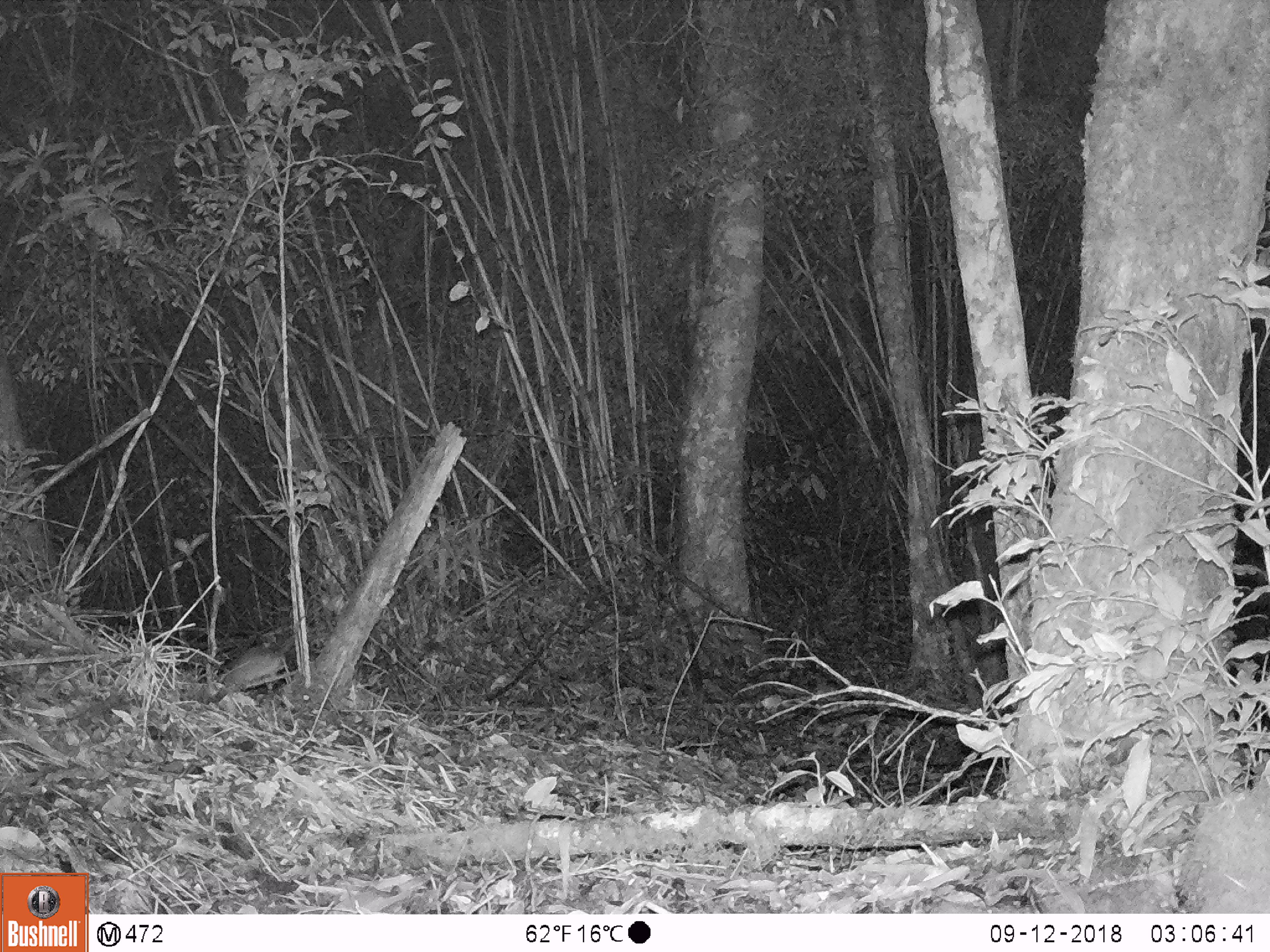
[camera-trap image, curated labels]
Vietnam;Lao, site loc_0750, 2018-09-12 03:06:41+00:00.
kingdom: Animalia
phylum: Chordata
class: Mammalia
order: Rodentia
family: Muridae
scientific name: Muridae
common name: old-world mice and rats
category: unidentified murid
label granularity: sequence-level